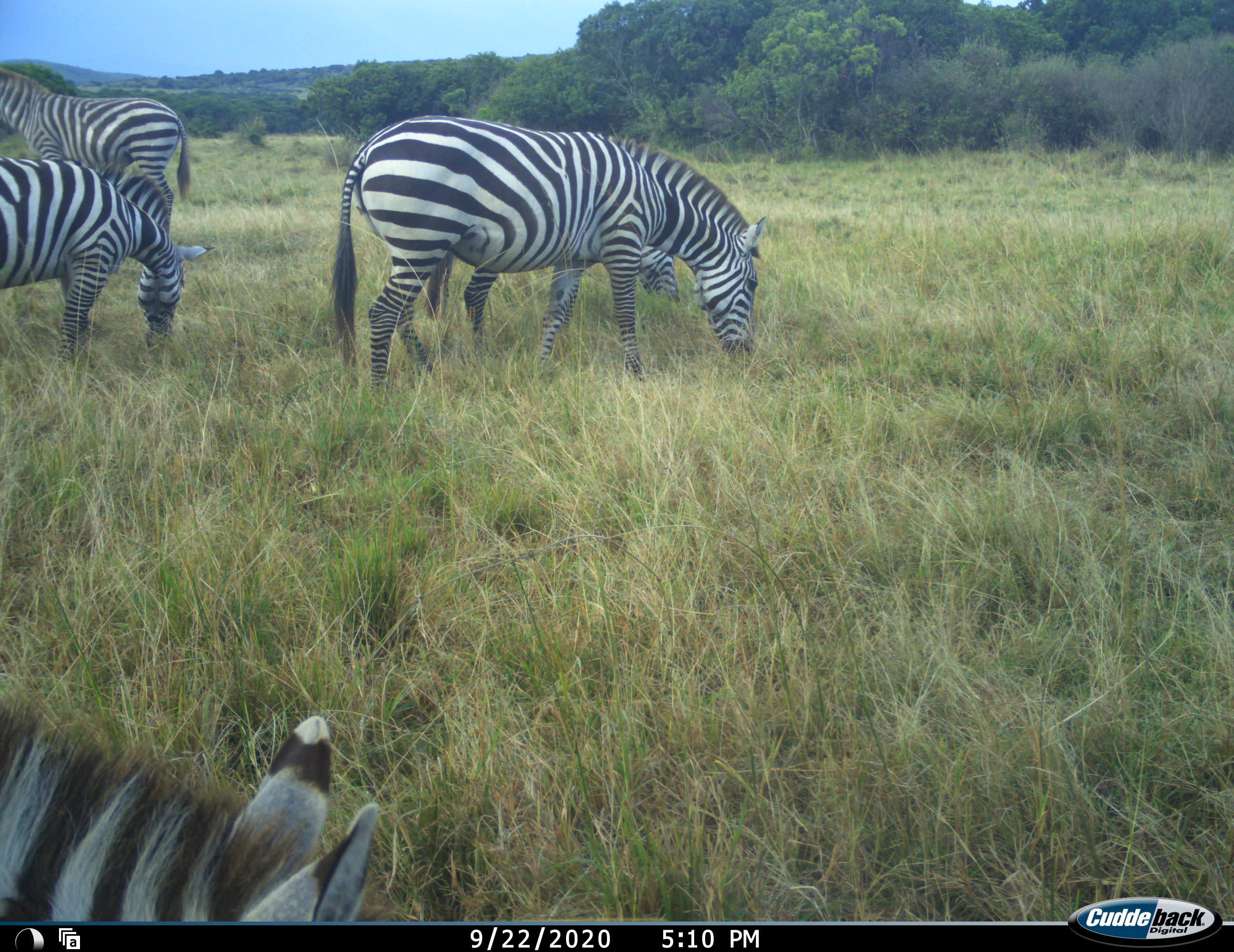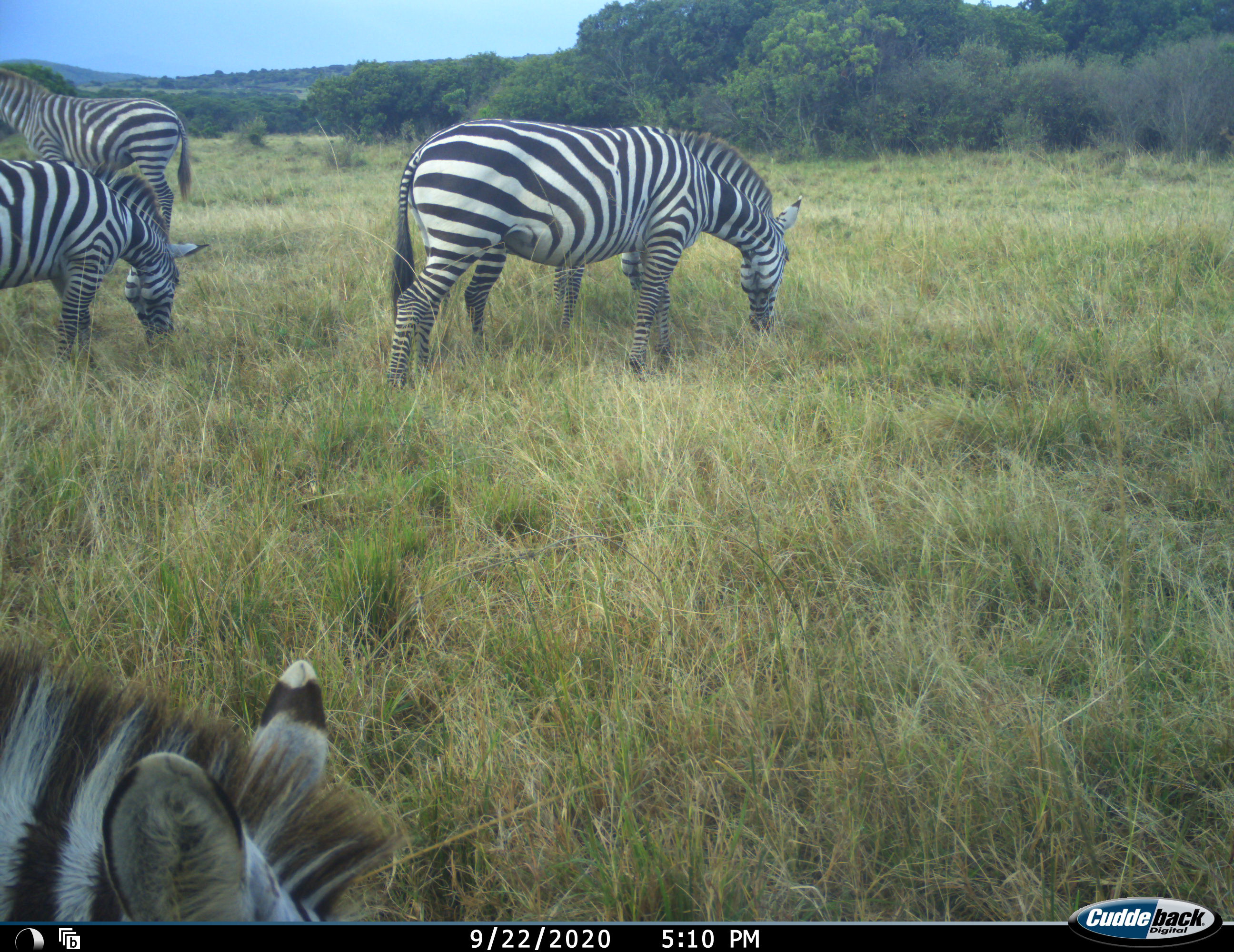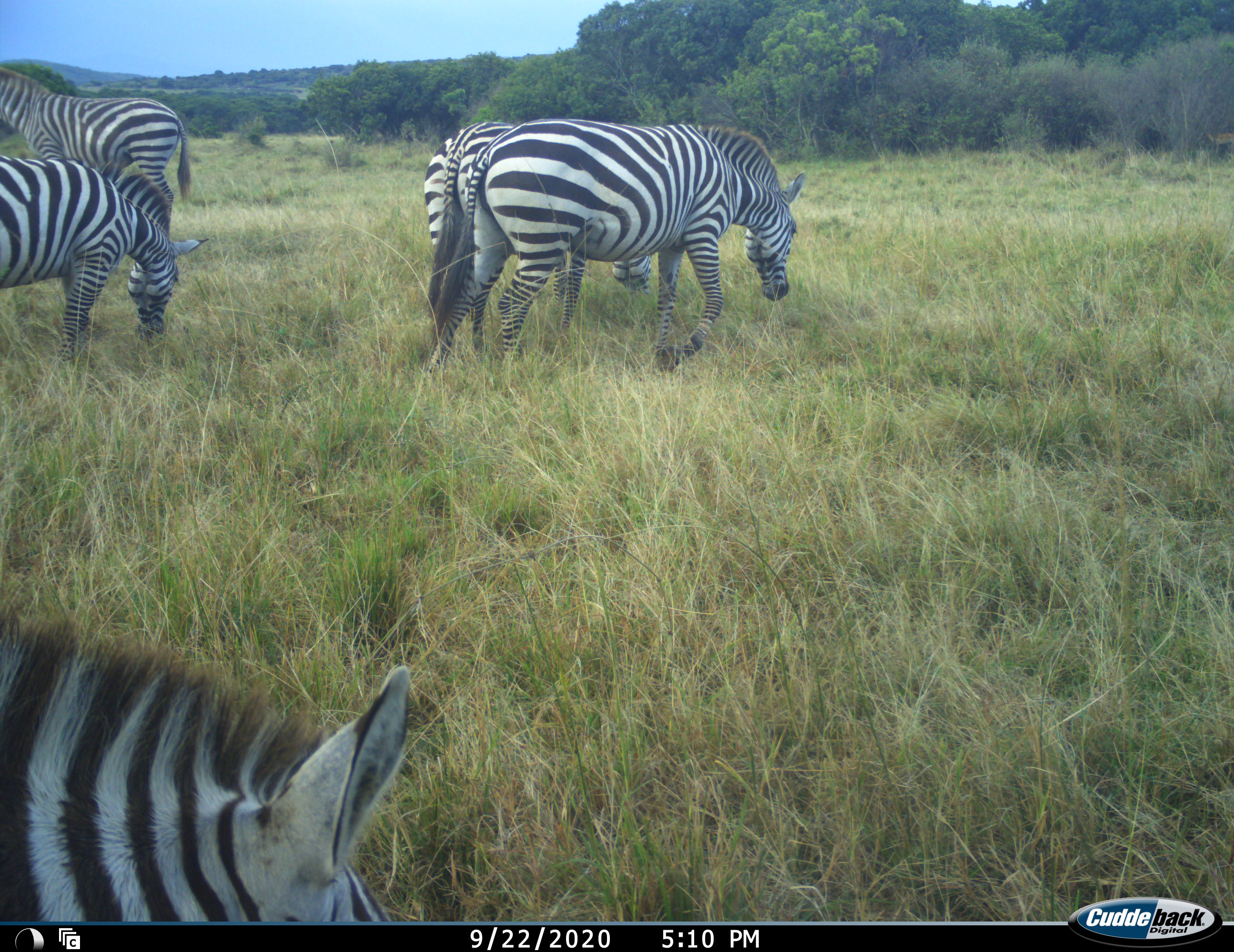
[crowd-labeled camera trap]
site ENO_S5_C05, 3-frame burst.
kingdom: Animalia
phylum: Chordata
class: Mammalia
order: Perissodactyla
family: Equidae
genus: Equus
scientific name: Equus quagga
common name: plains zebra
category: zebraplains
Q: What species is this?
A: Zebraplains (plains zebra) (Equus quagga).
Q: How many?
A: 5.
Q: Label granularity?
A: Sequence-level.